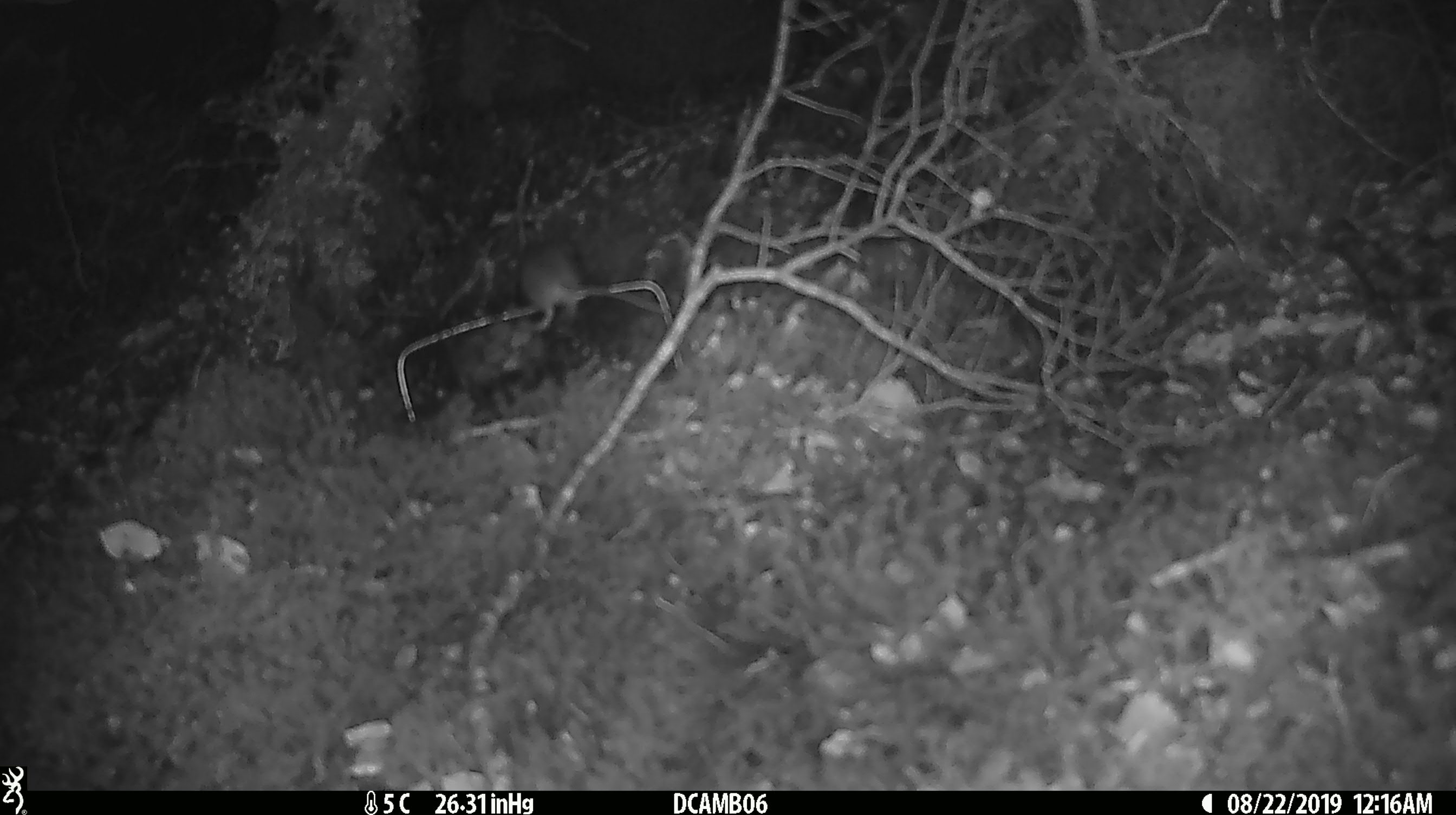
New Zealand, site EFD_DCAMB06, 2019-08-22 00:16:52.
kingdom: Animalia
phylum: Chordata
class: Mammalia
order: Rodentia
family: Muridae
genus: Mus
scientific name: Mus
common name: mouse